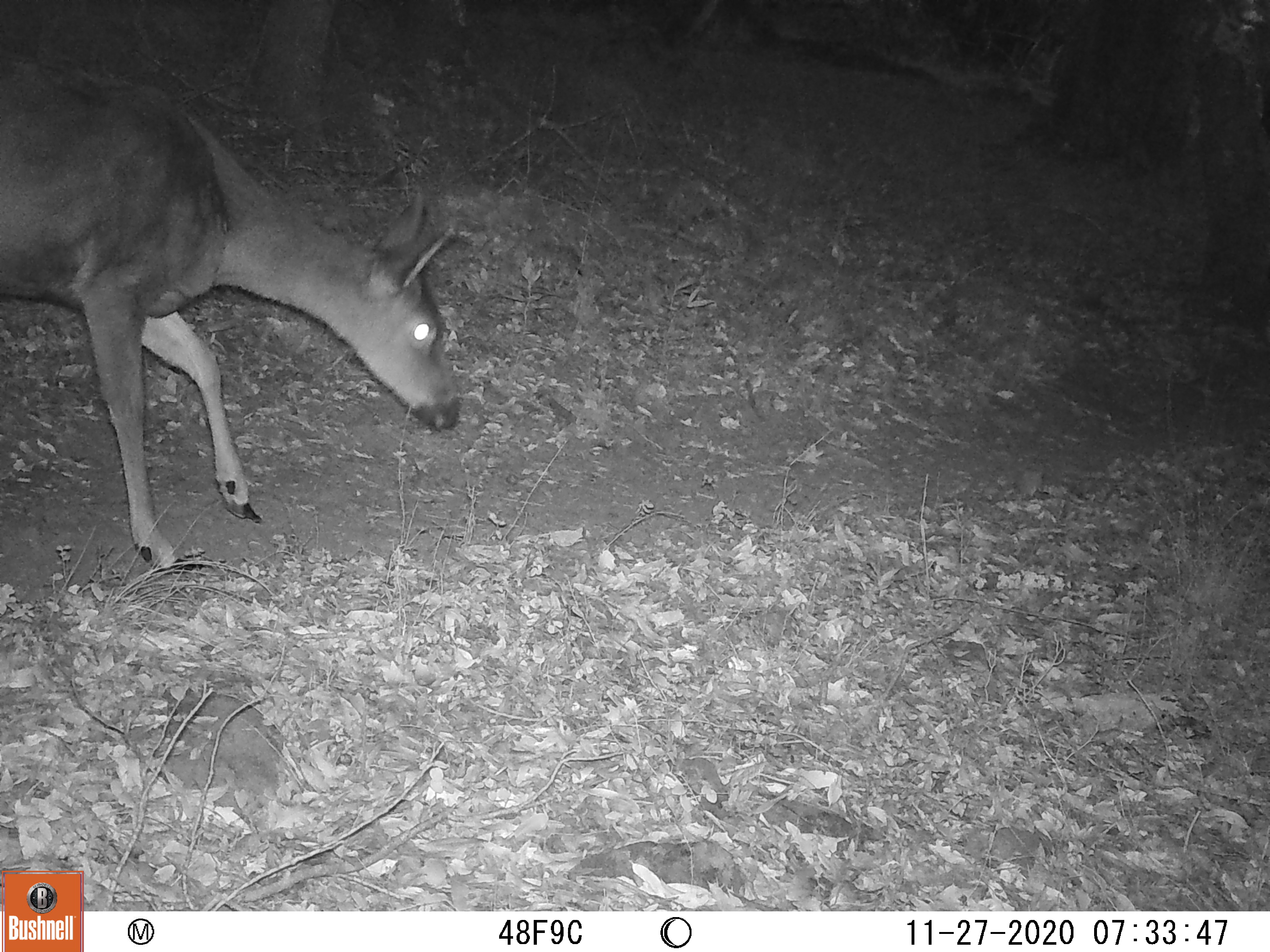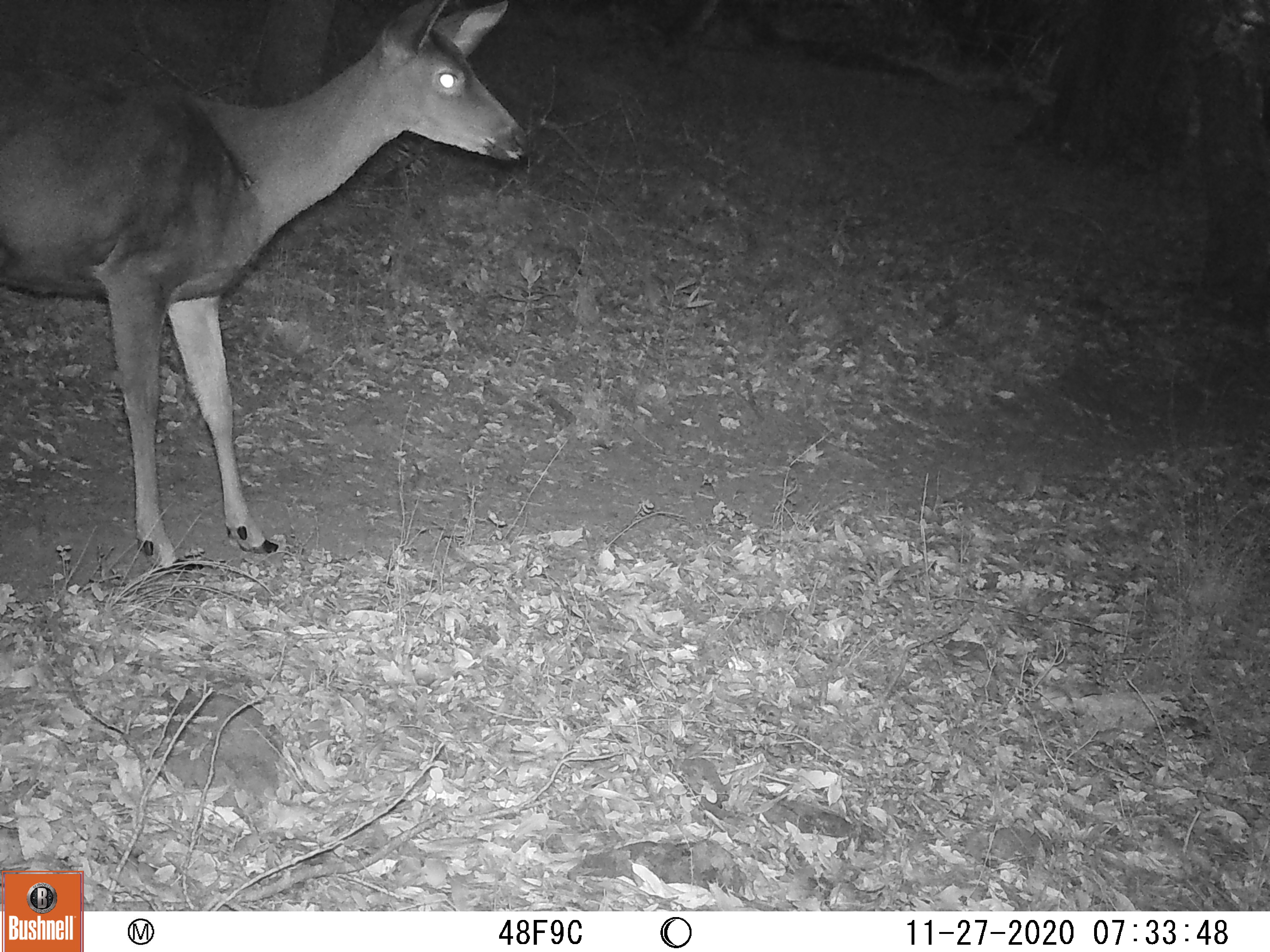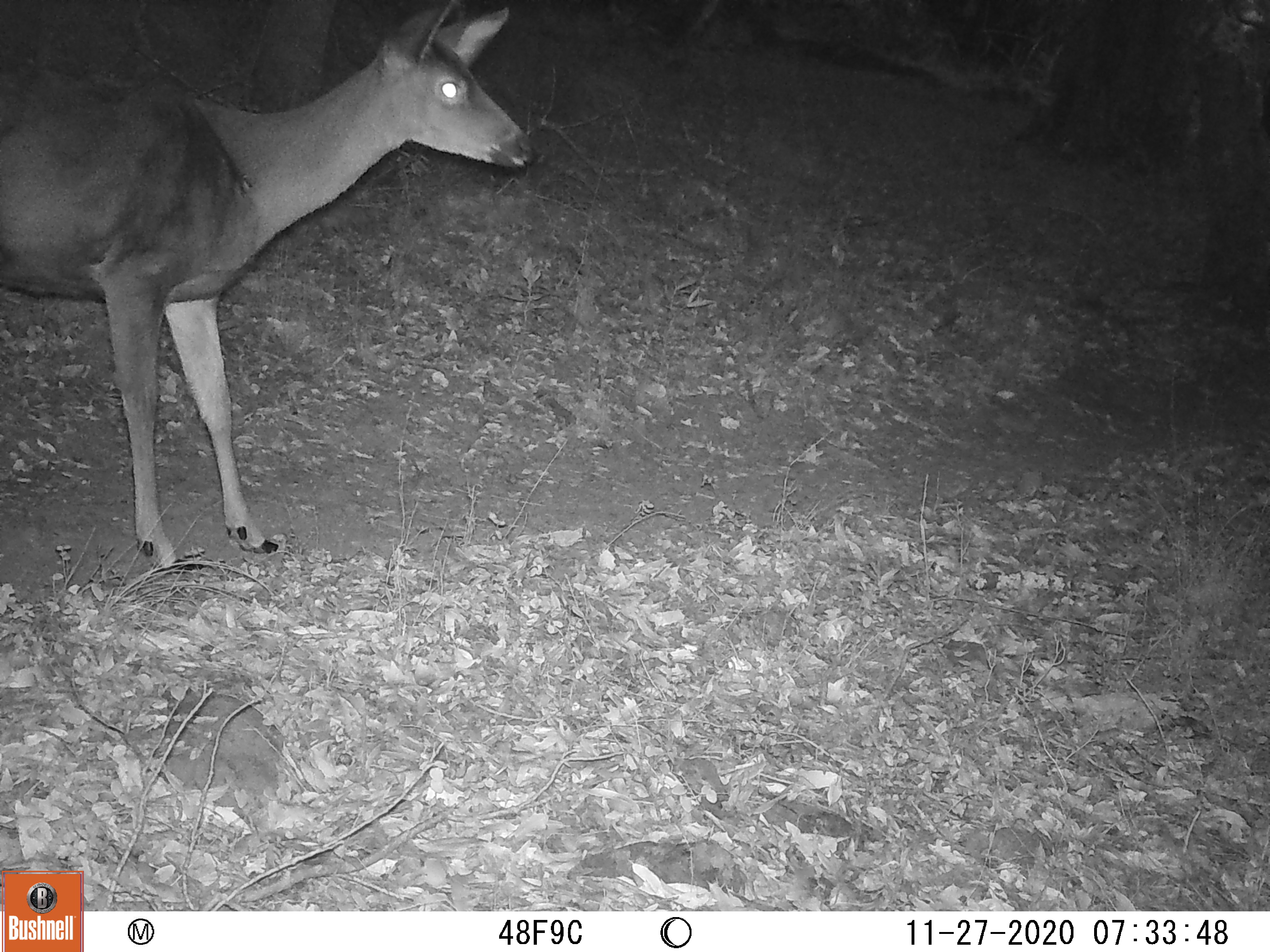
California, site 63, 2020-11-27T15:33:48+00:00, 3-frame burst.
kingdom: Animalia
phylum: Chordata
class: Mammalia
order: Artiodactyla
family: Cervidae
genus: Odocoileus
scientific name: Odocoileus hemionus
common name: mule deer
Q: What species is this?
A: Mule deer (Odocoileus hemionus).